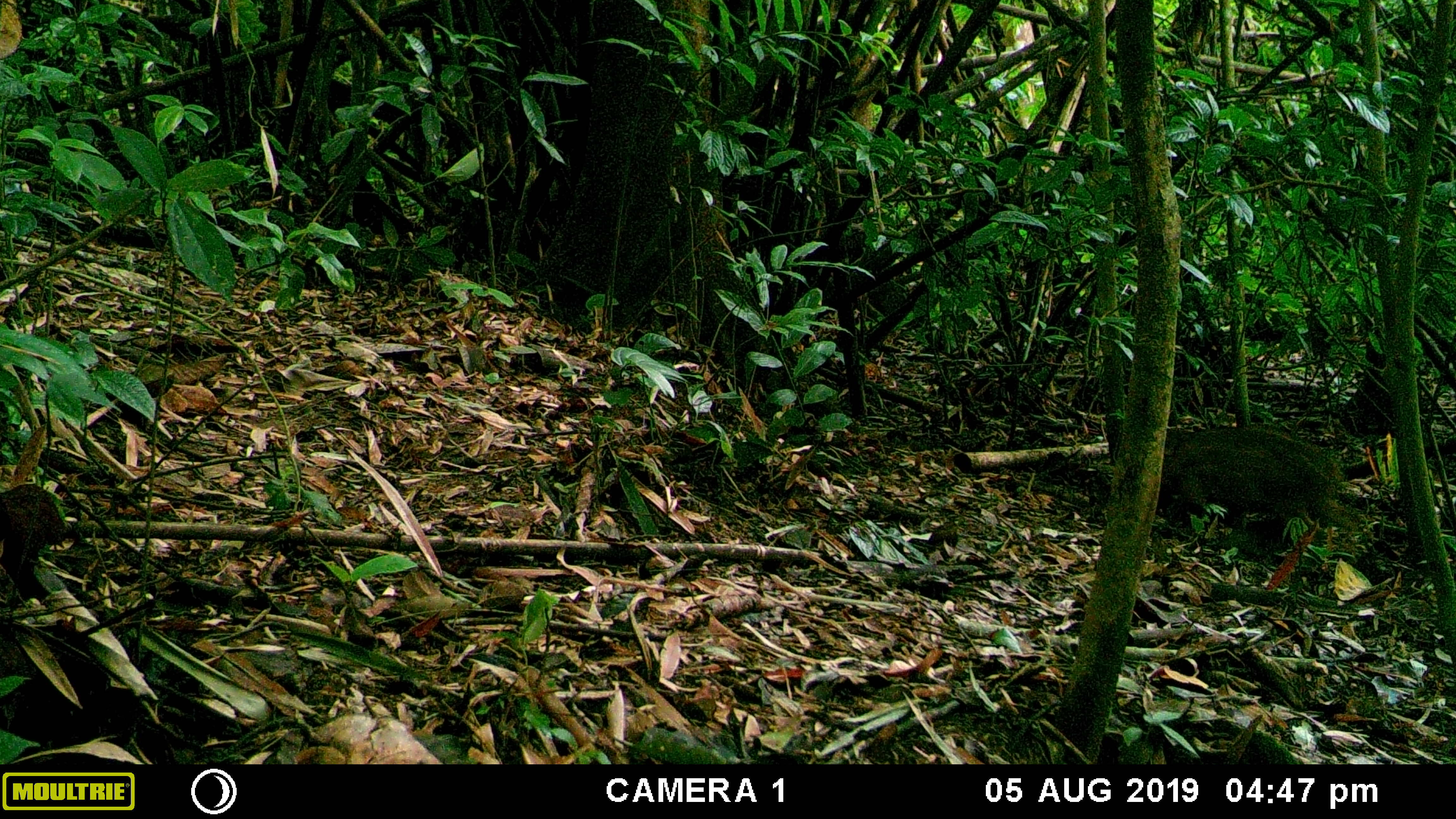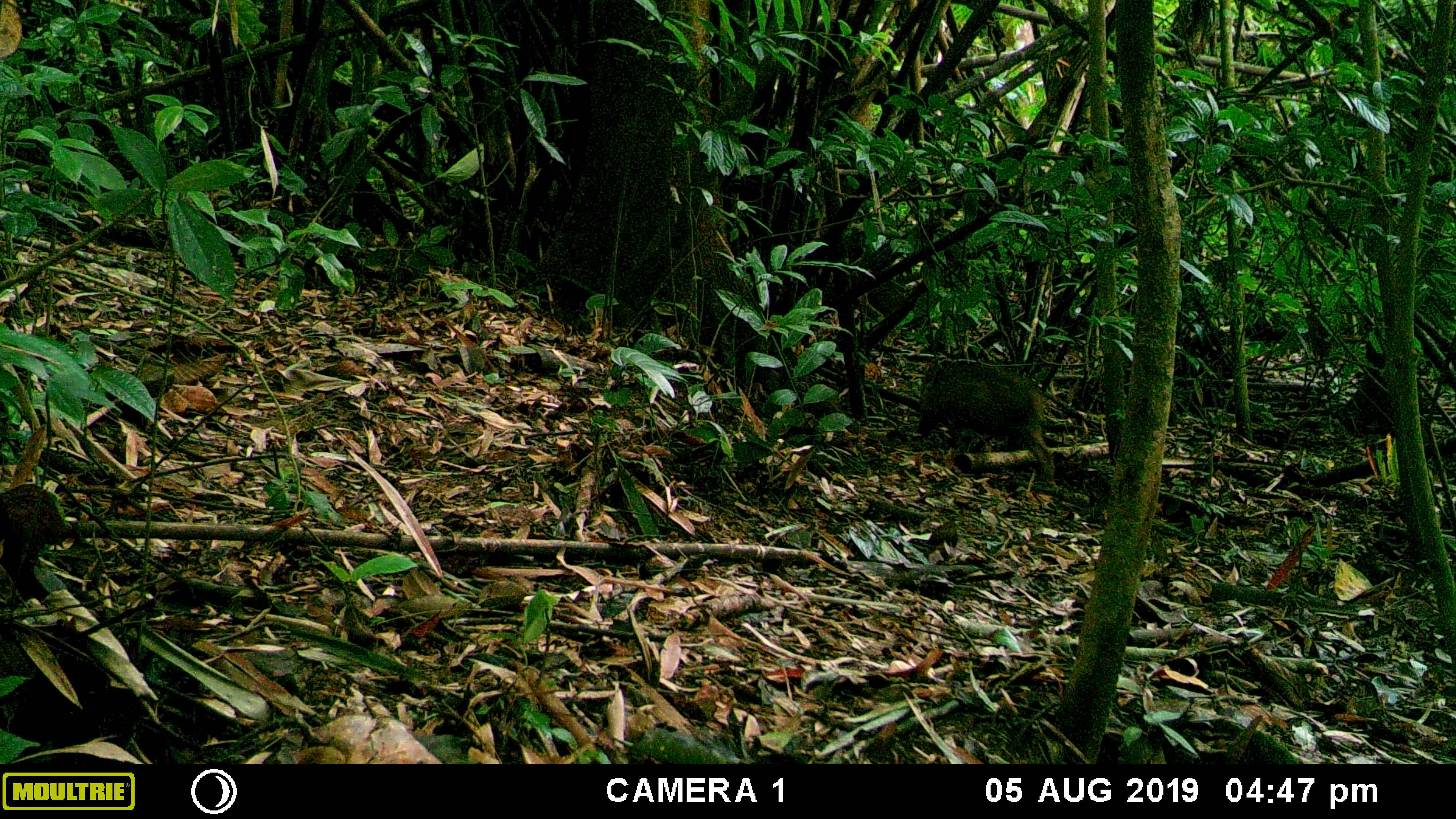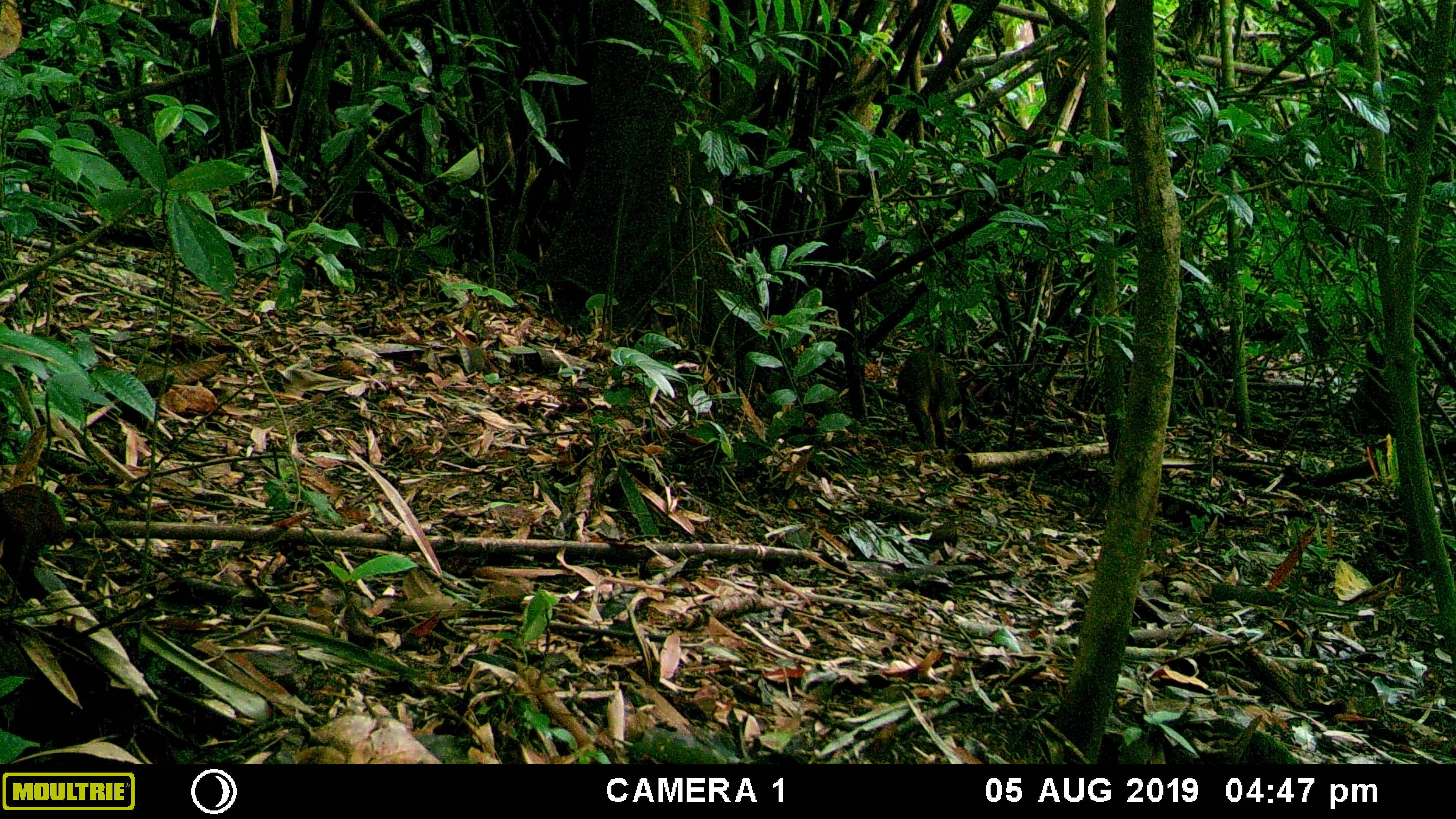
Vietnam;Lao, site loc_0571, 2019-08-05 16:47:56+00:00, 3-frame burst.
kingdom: Animalia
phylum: Chordata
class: Mammalia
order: Artiodactyla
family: Suidae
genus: Sus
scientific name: Sus scrofa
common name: eurasian wild pig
Eurasian wild pig (Sus scrofa). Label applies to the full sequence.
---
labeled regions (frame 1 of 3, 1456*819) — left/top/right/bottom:
eurasian wild pig: 1153/426/1355/535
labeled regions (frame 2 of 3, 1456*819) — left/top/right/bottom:
eurasian wild pig: 915/359/1055/480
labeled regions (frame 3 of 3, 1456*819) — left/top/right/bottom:
eurasian wild pig: 896/346/956/447